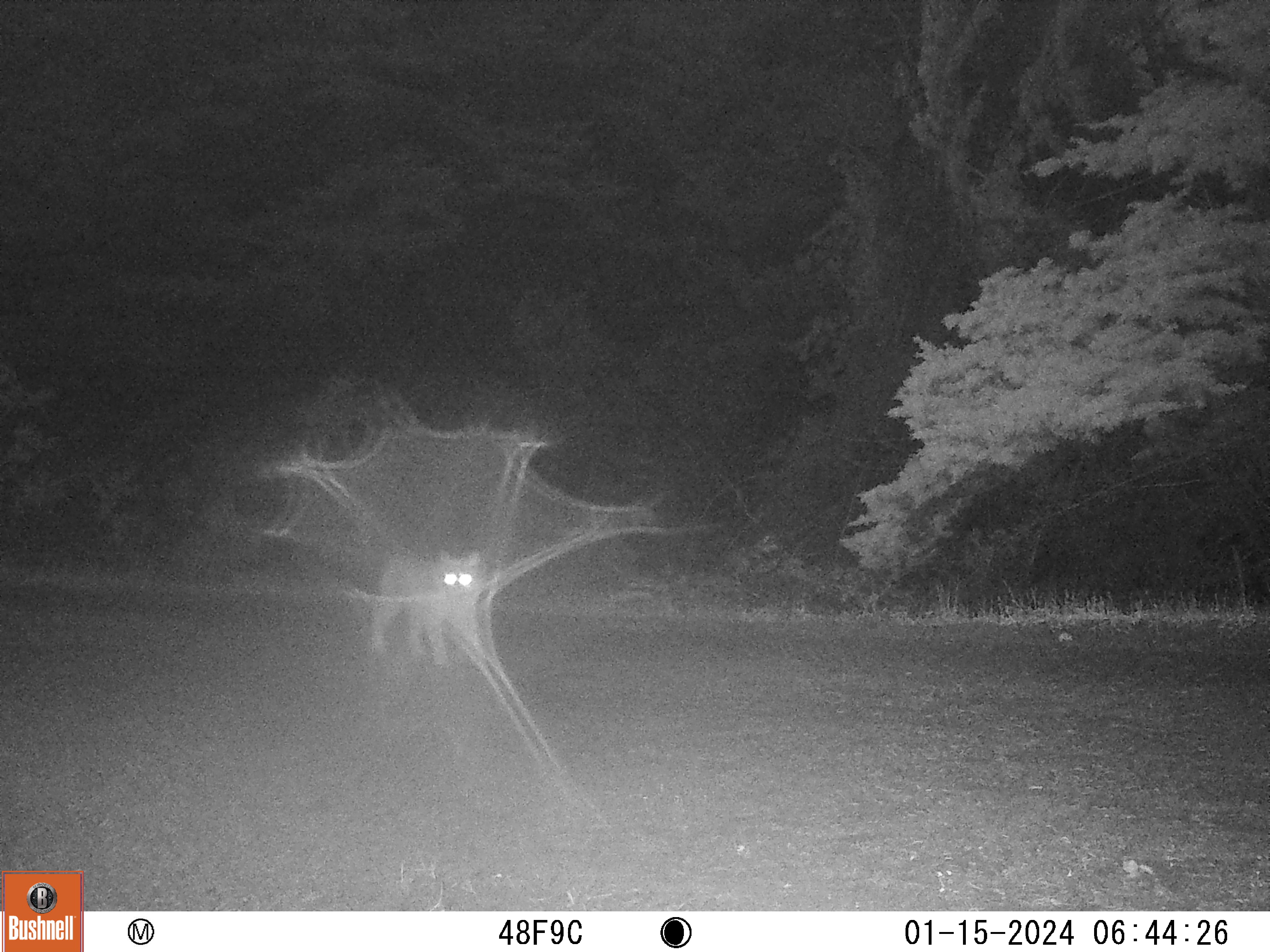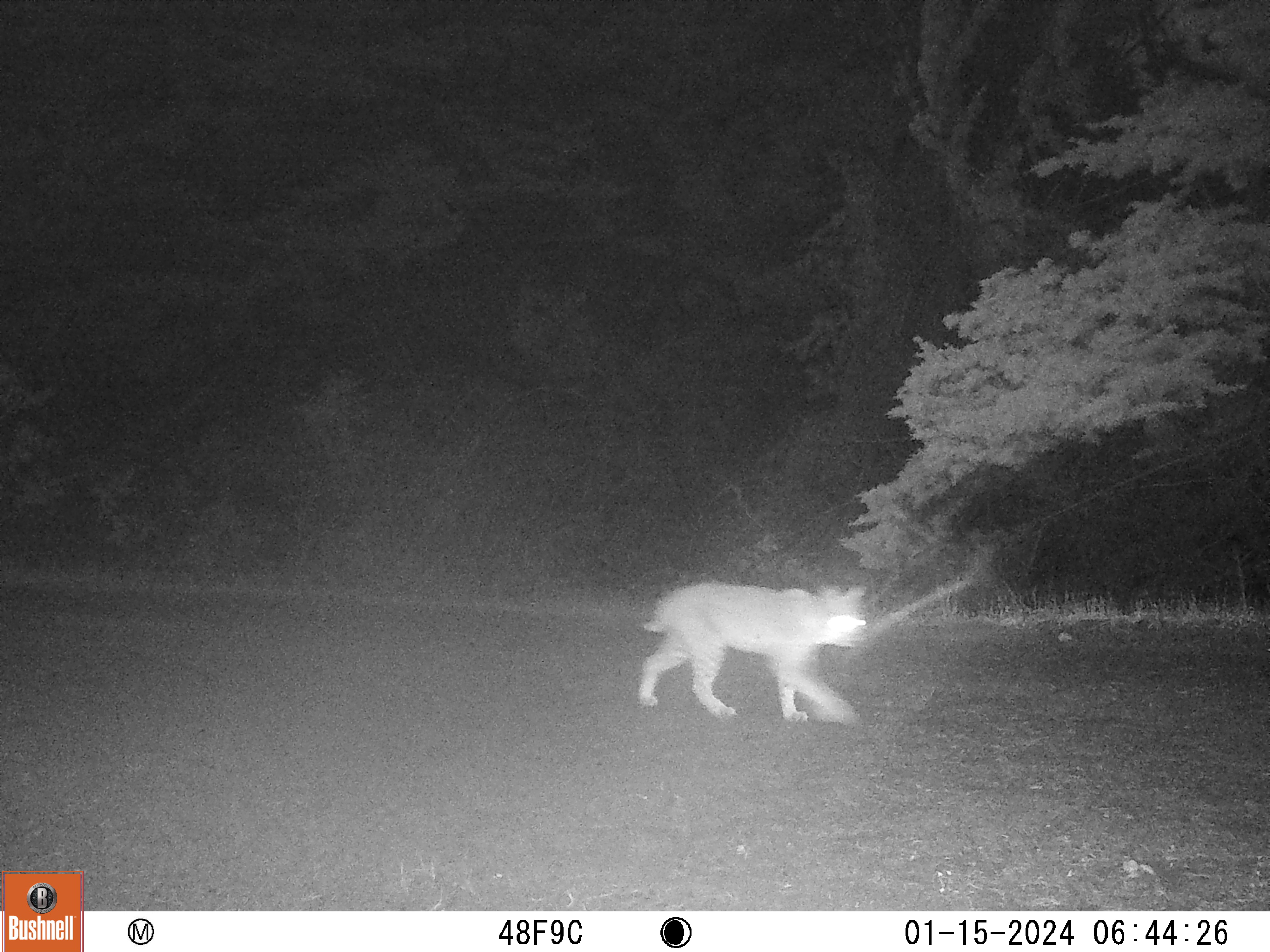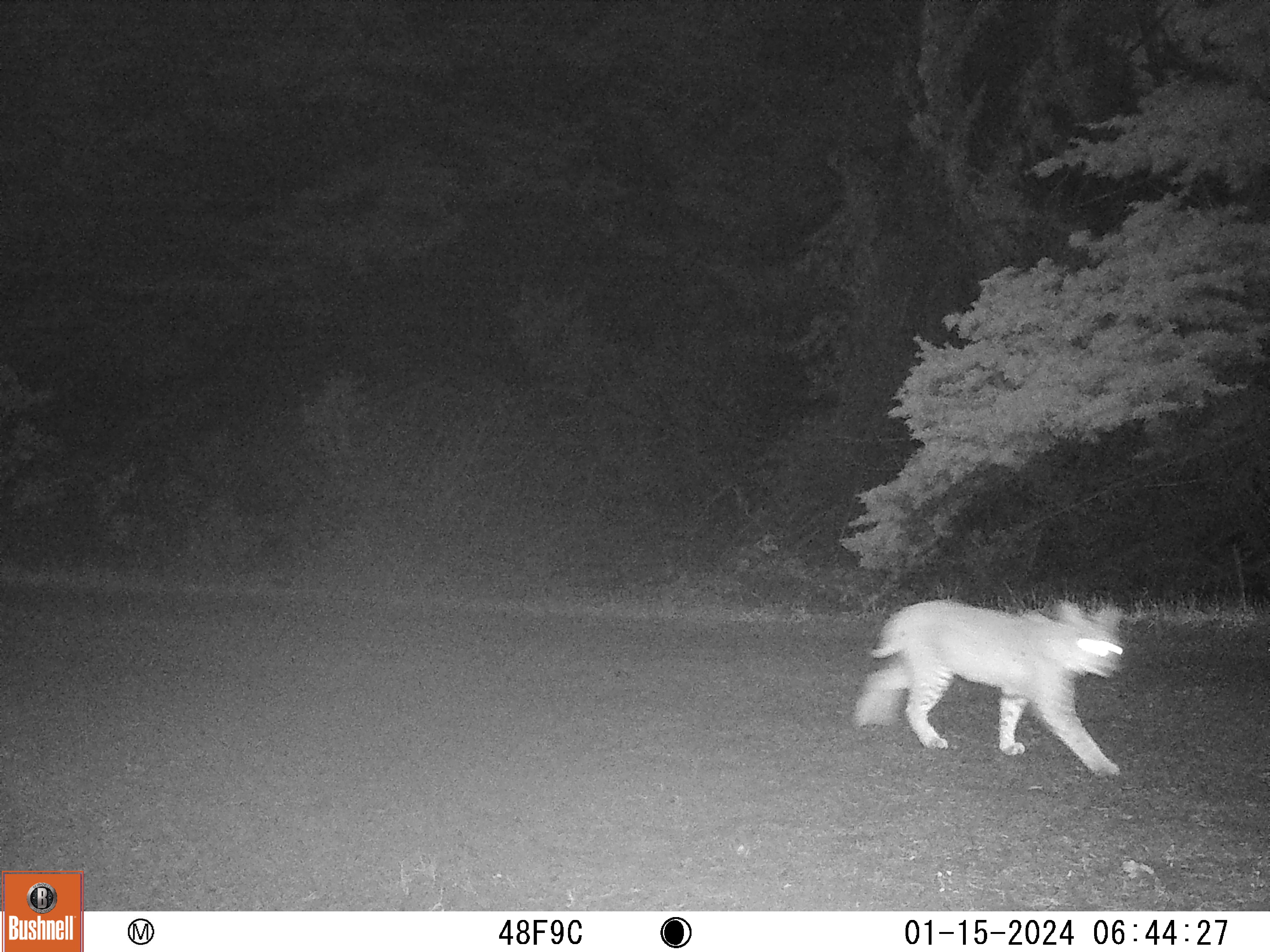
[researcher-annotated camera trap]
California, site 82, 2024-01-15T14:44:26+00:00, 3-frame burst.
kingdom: Animalia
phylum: Chordata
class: Mammalia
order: Carnivora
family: Felidae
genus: Lynx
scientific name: Lynx rufus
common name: bobcat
Bobcat (Lynx rufus).